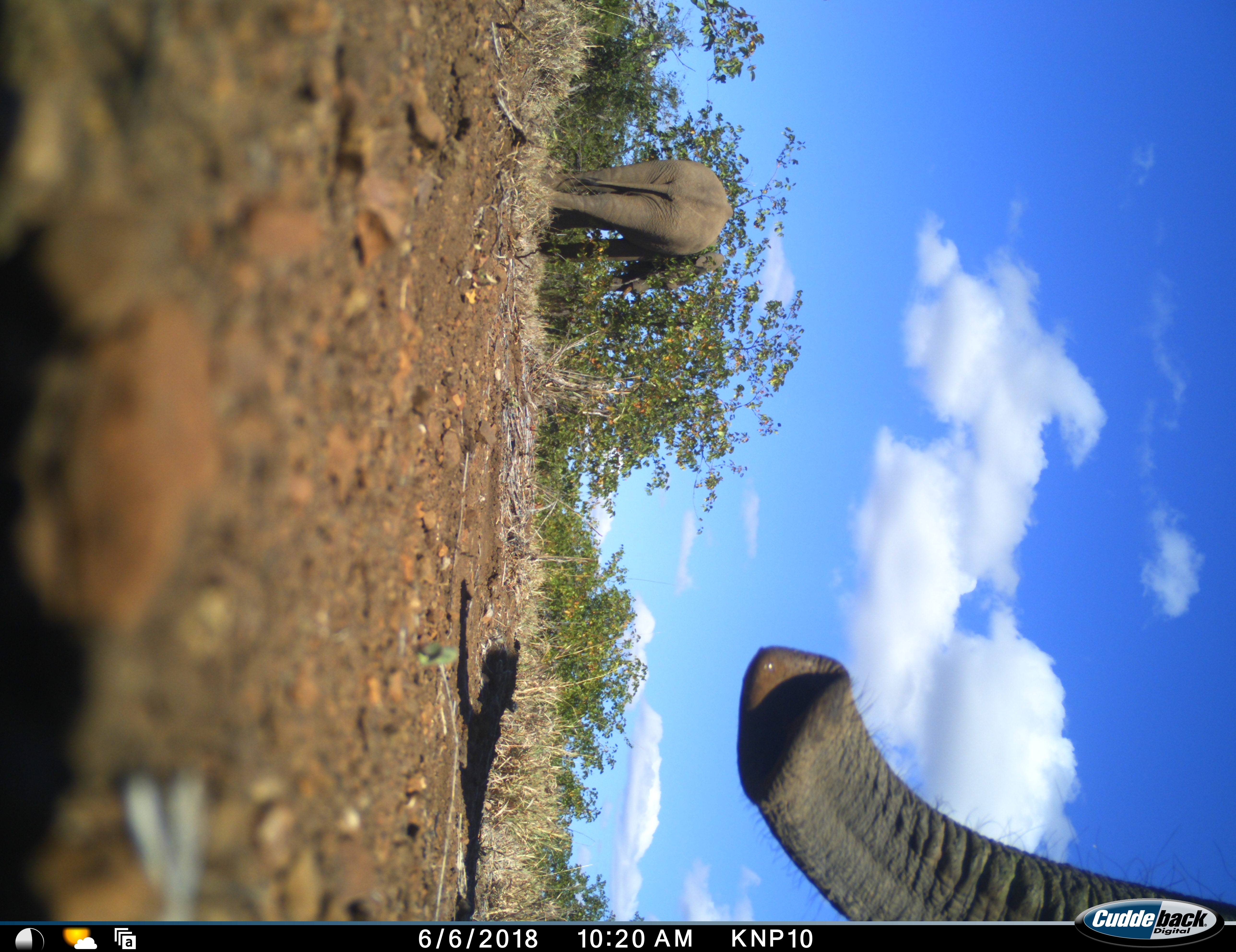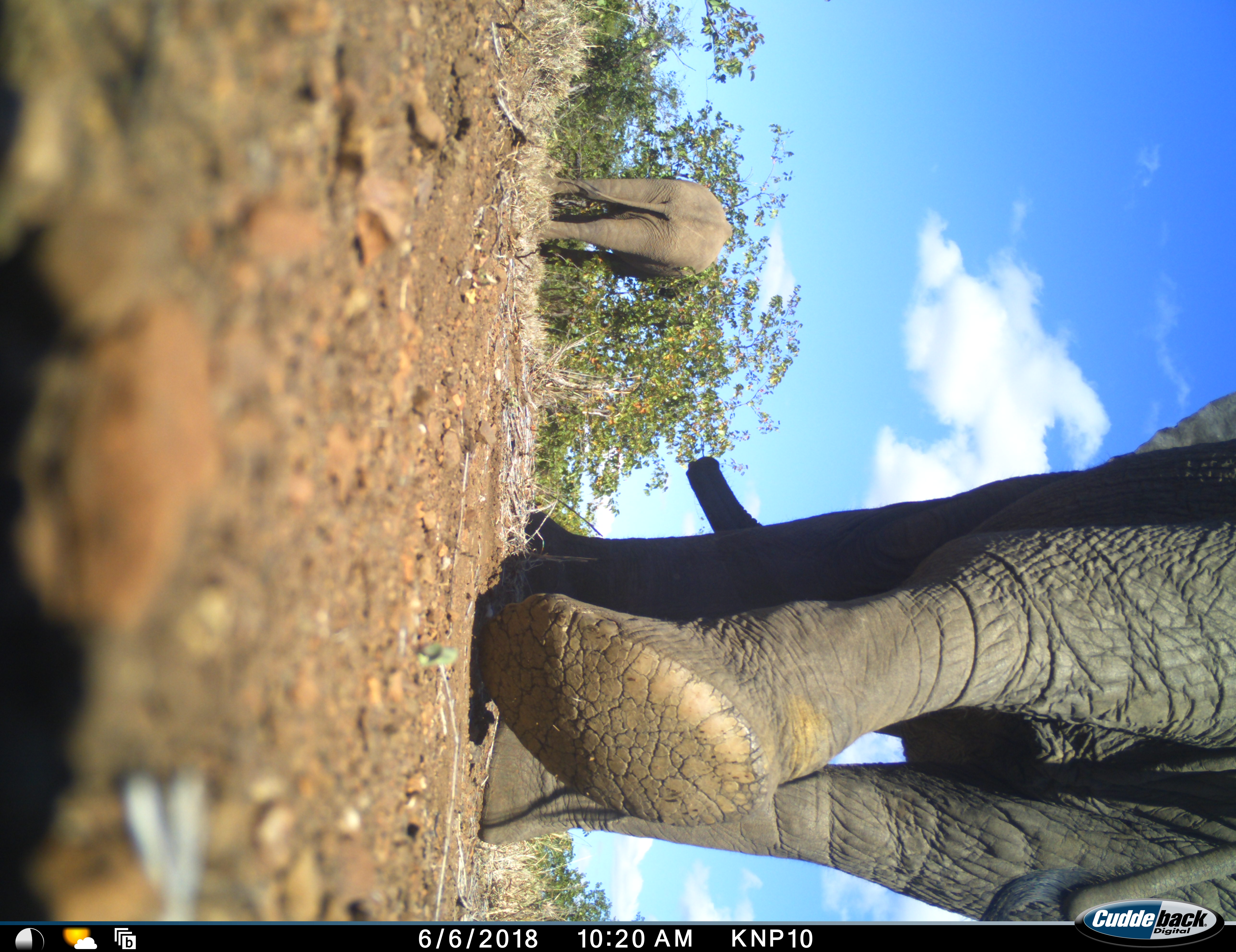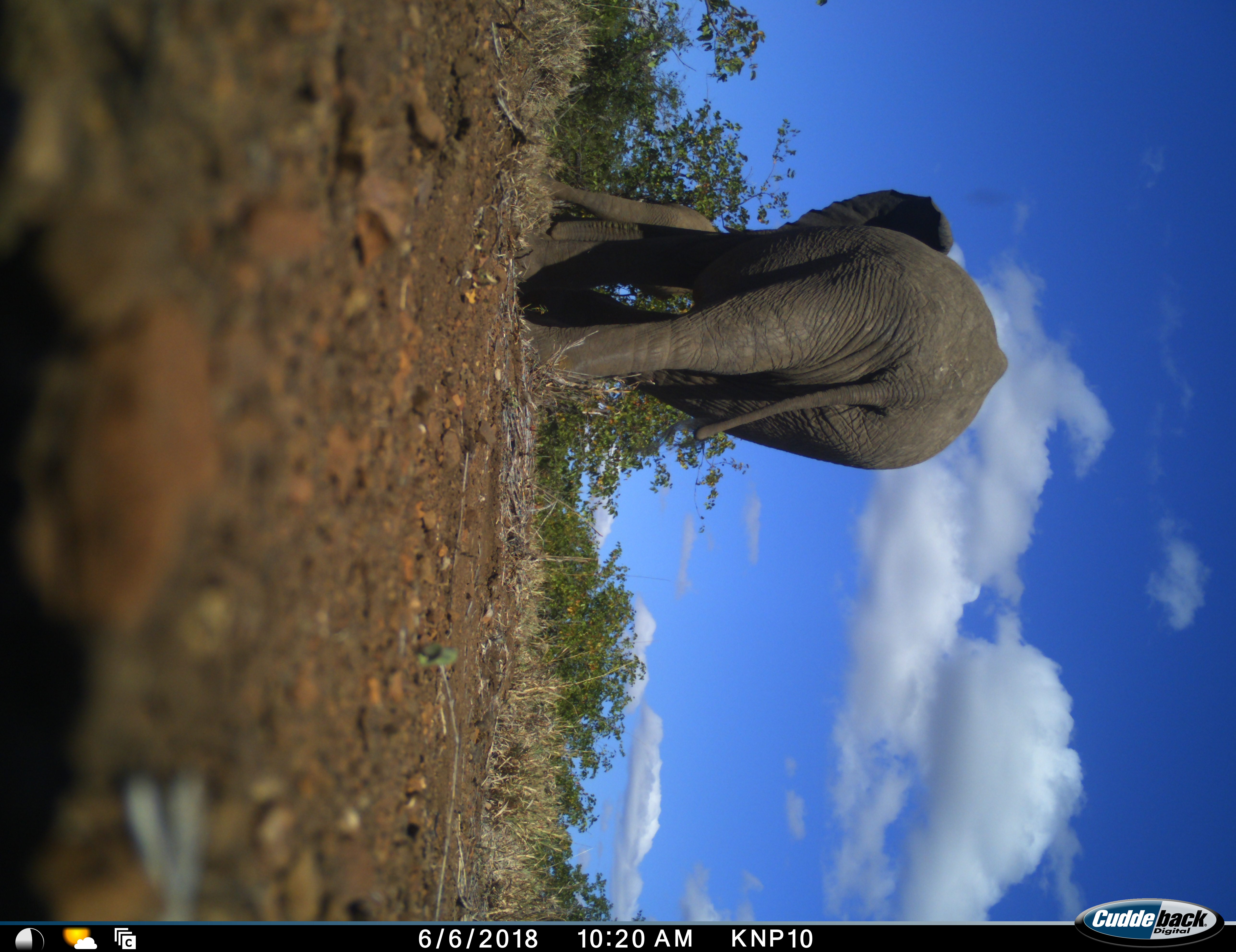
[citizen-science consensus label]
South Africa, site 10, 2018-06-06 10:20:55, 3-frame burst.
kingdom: Animalia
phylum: Chordata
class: Mammalia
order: Proboscidea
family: Elephantidae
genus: Loxodonta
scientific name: Loxodonta africana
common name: african bush elephant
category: elephant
Elephant (african bush elephant) (Loxodonta africana), count 2. Behavior (volunteer vote fractions): standing 20%, resting 0%, moving 100%, interacting 0%. Young present (vote fraction): 0%. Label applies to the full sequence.